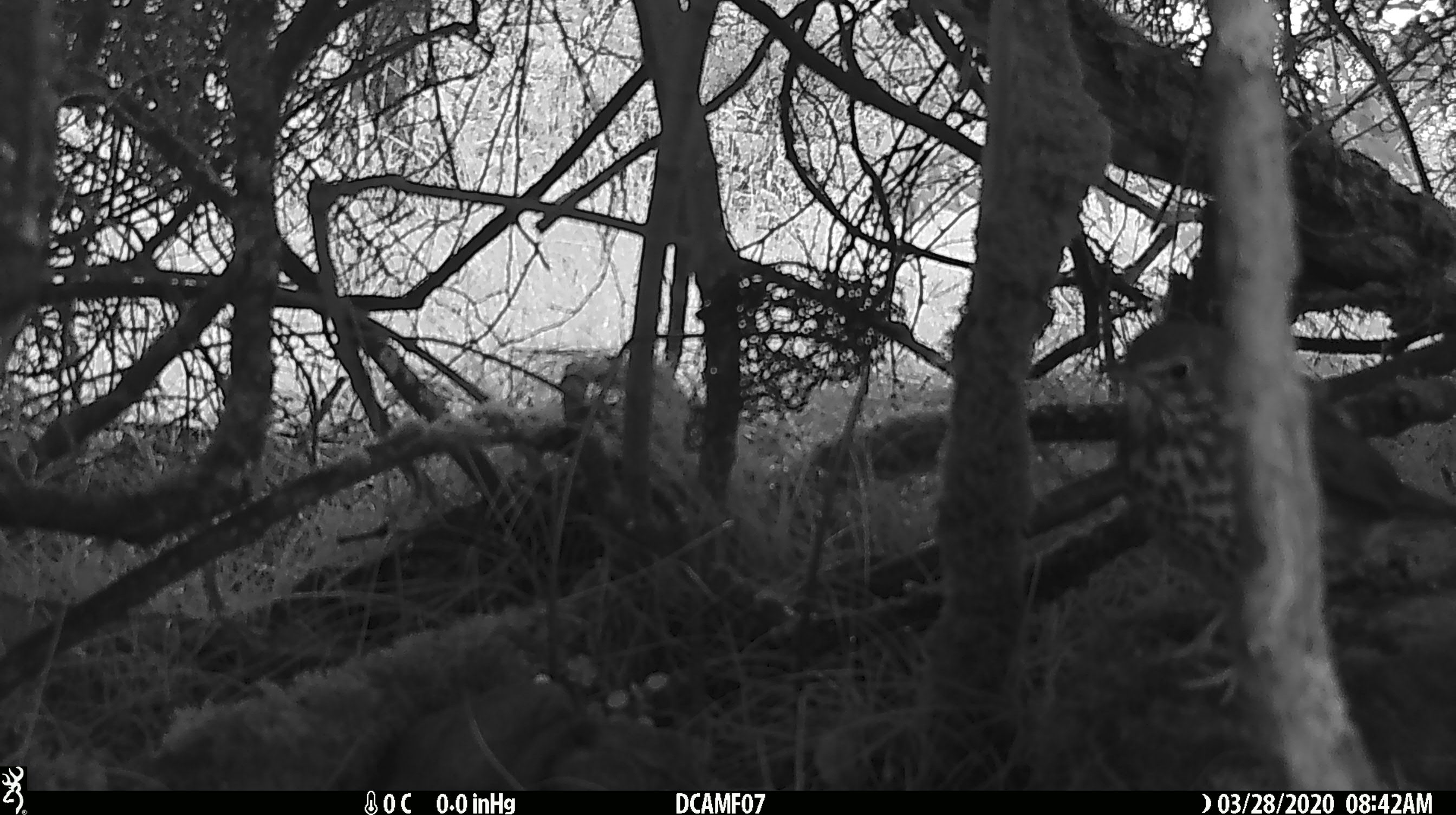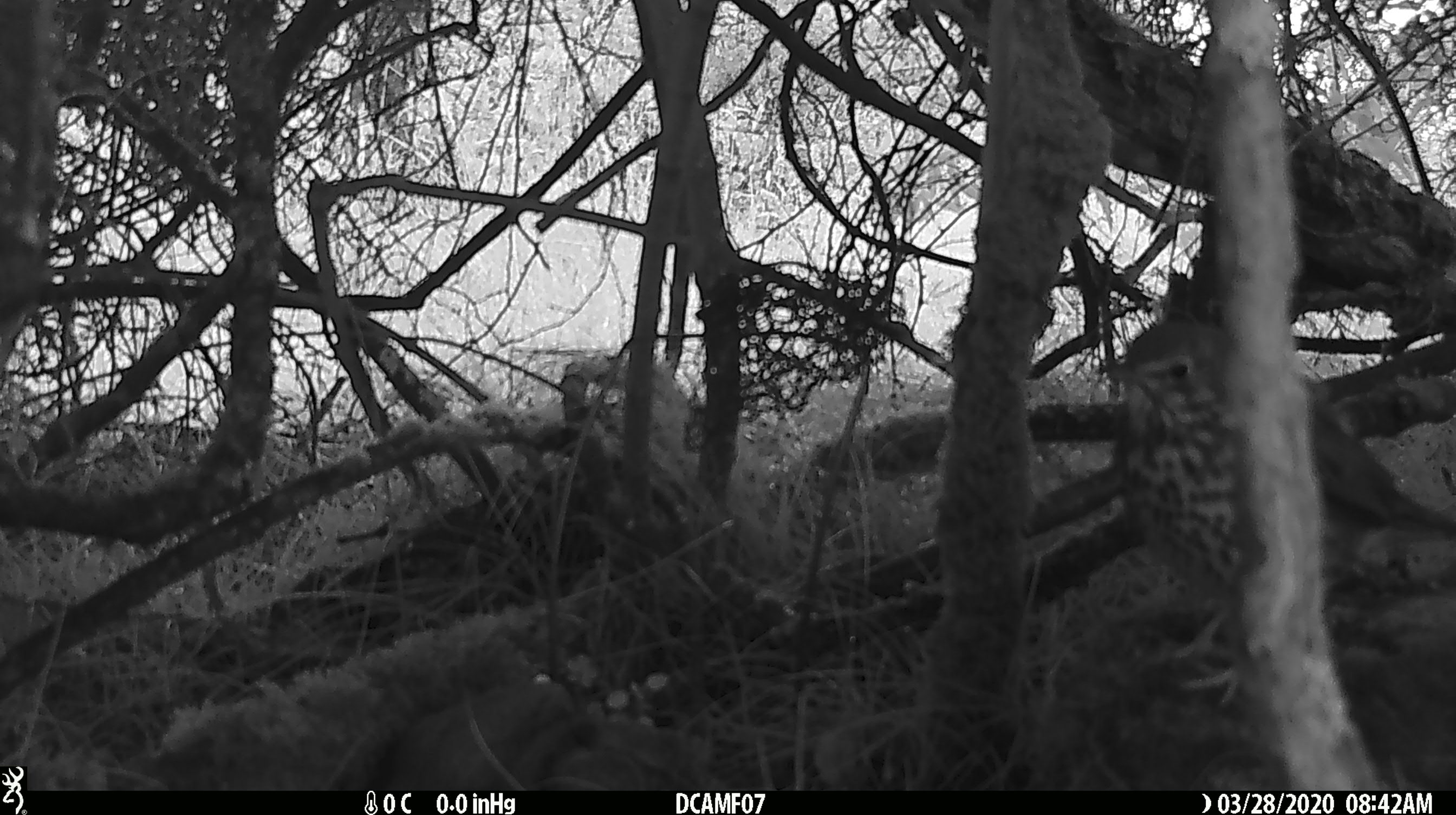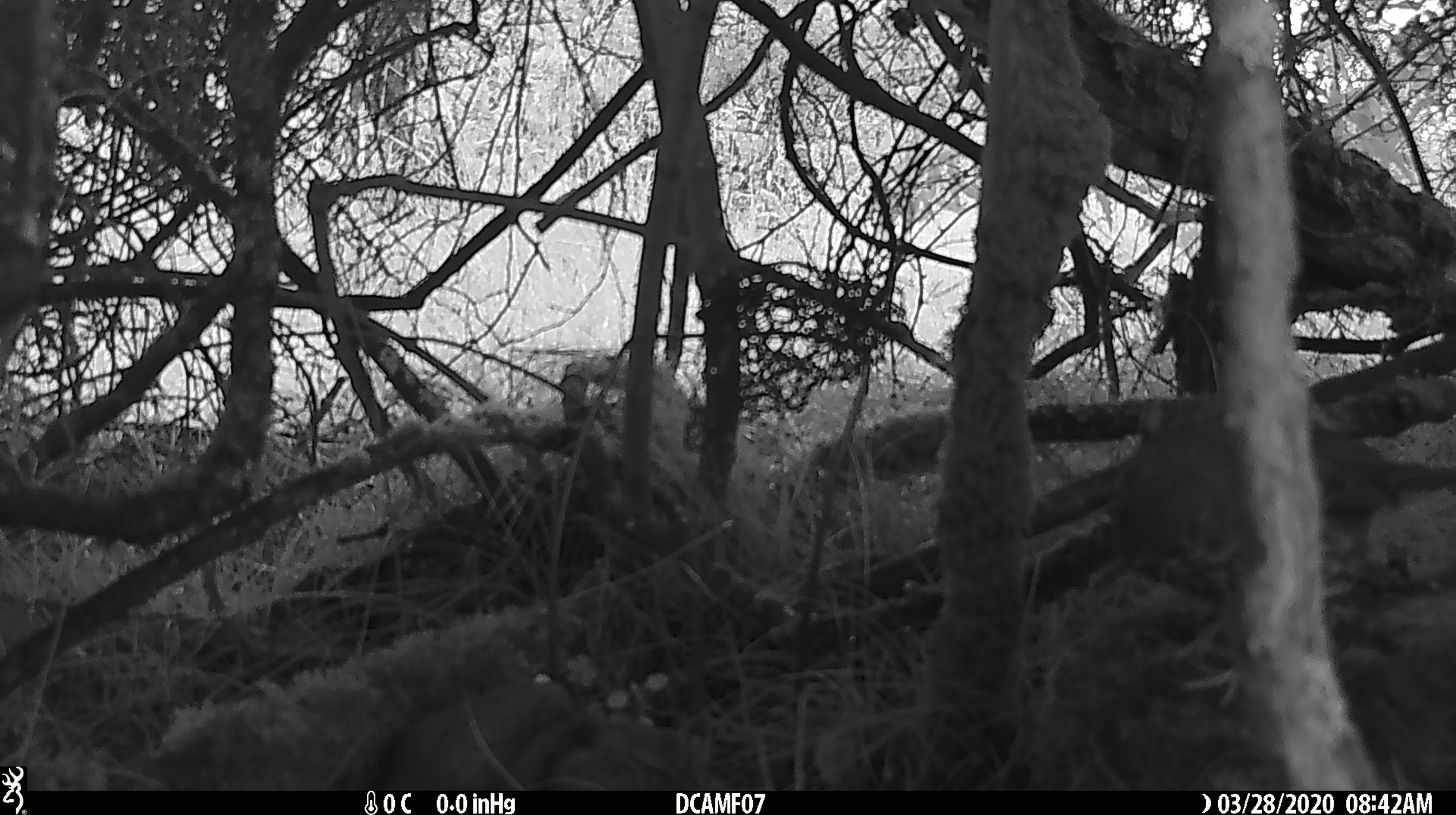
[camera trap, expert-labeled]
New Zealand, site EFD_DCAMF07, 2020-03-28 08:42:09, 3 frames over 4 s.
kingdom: Animalia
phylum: Chordata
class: Aves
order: Passeriformes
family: Turdidae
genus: Turdus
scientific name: Turdus philomelos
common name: song thrush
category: thrush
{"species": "thrush (song thrush) (Turdus philomelos)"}